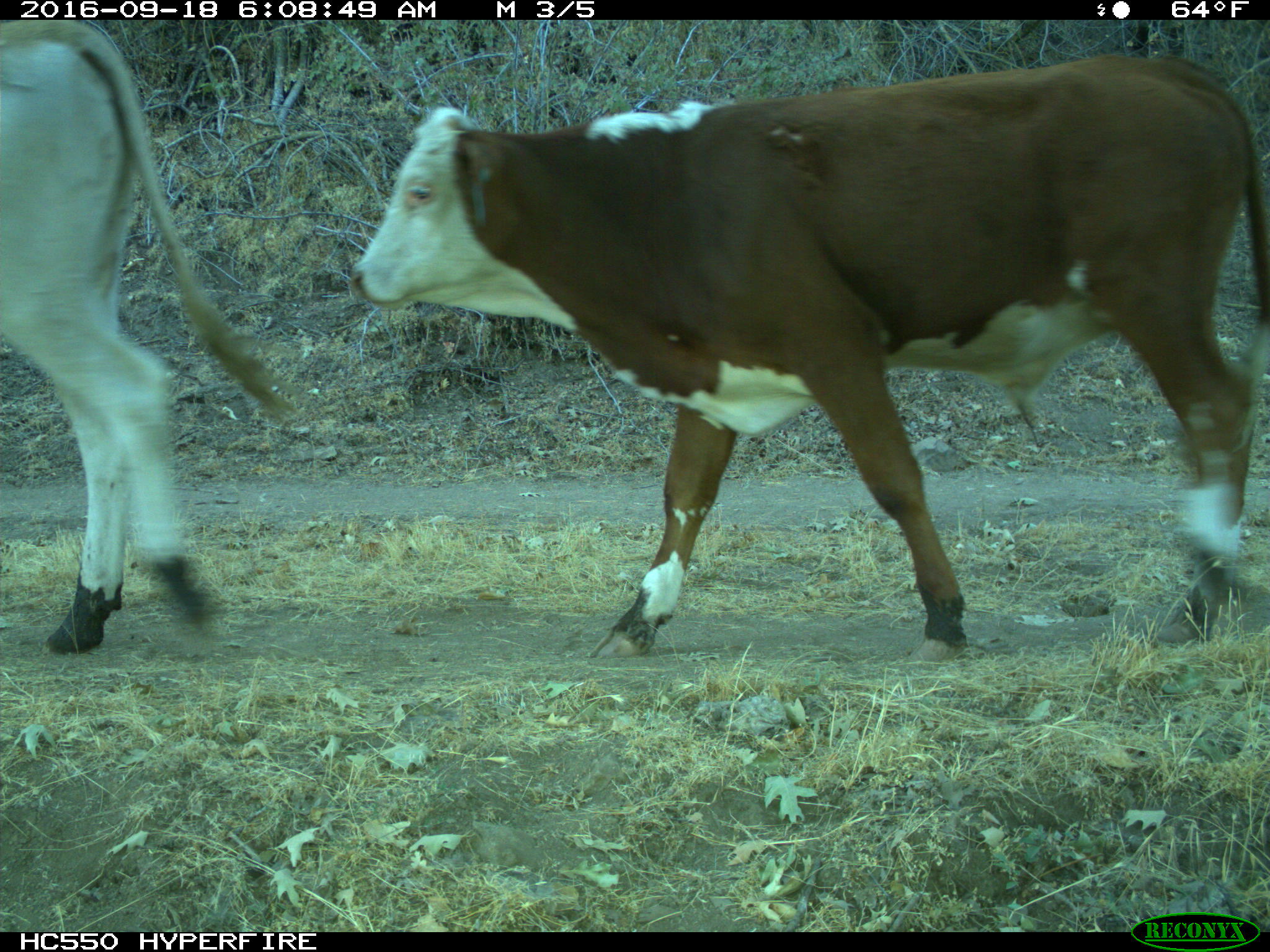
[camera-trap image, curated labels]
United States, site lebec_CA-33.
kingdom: Animalia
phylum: Chordata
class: Mammalia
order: Artiodactyla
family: Bovidae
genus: Bos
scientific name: Bos taurus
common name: domestic cow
Bos taurus (domestic cow).